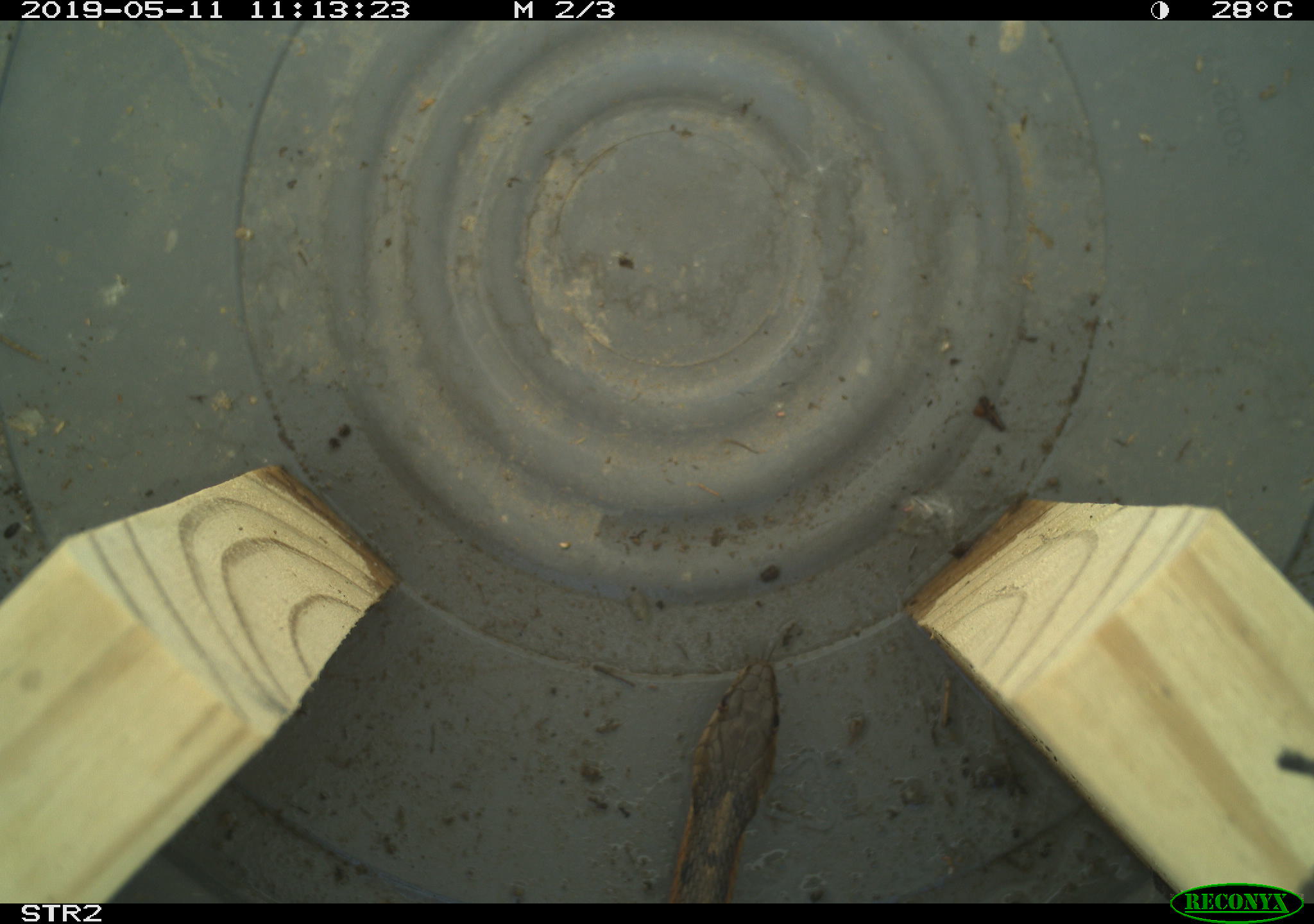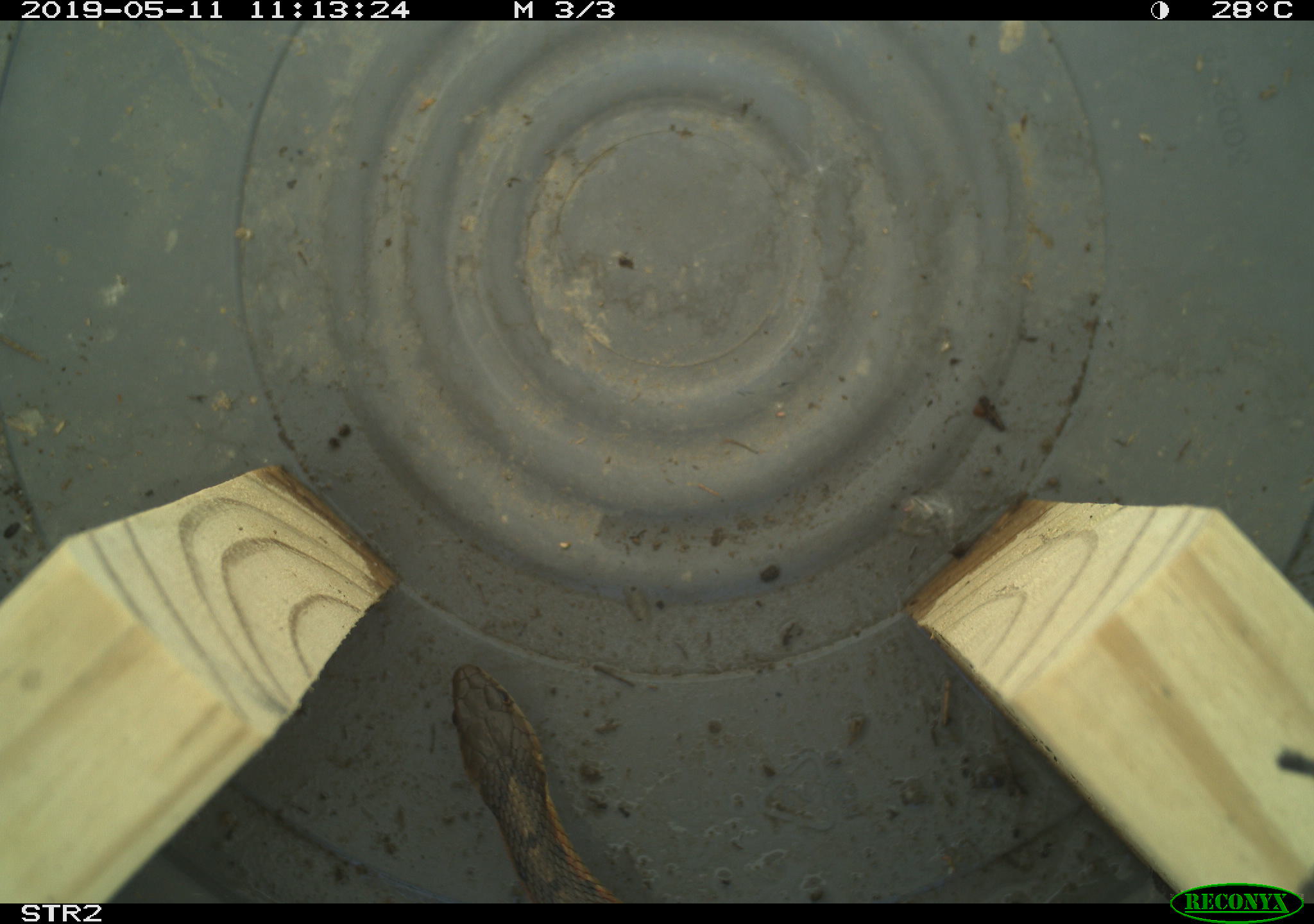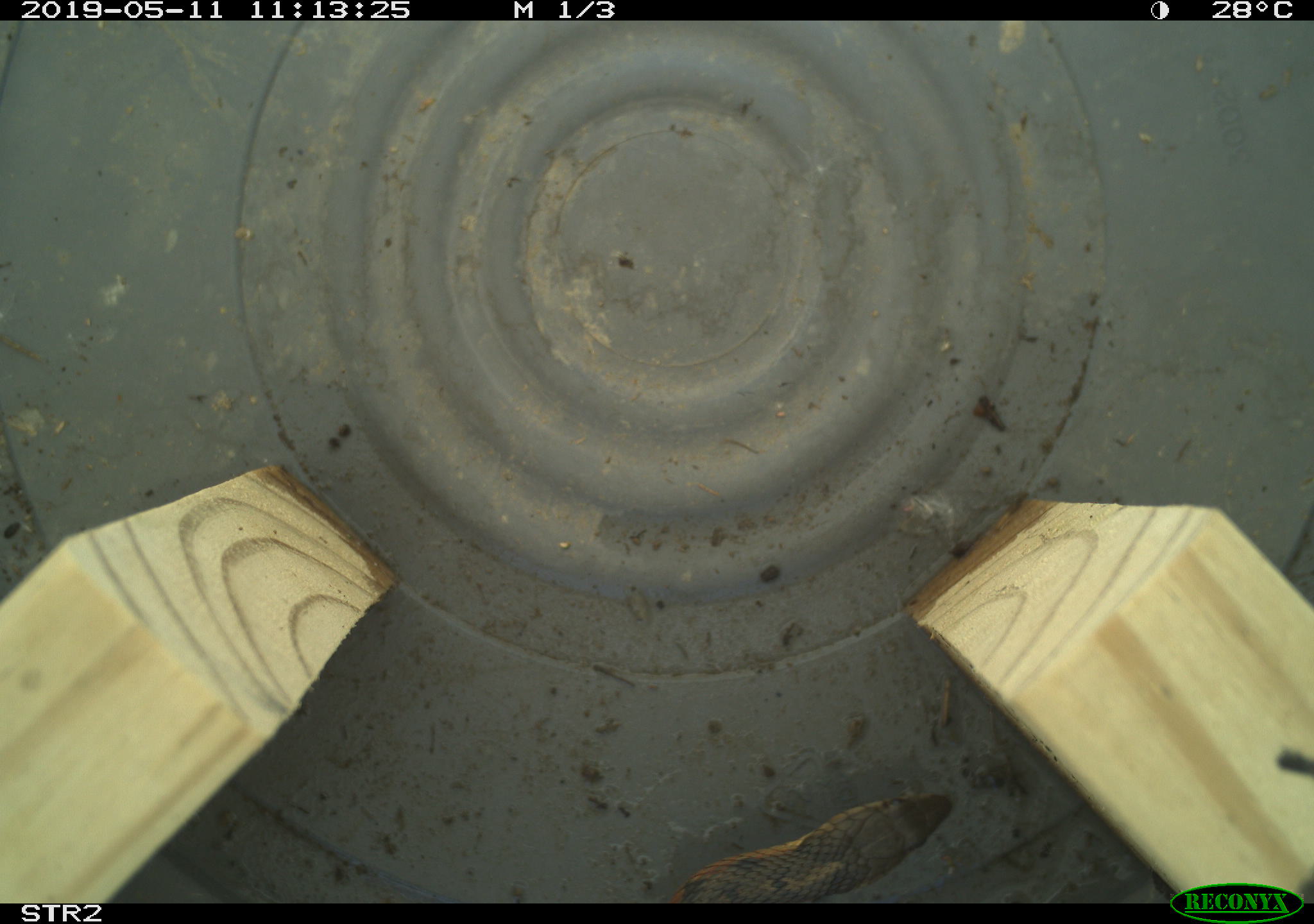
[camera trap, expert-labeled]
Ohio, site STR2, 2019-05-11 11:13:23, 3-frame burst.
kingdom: Animalia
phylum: Chordata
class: Reptilia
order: Squamata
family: Colubridae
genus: Thamnophis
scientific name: Thamnophis sirtalis sirtalis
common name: eastern gartersnake